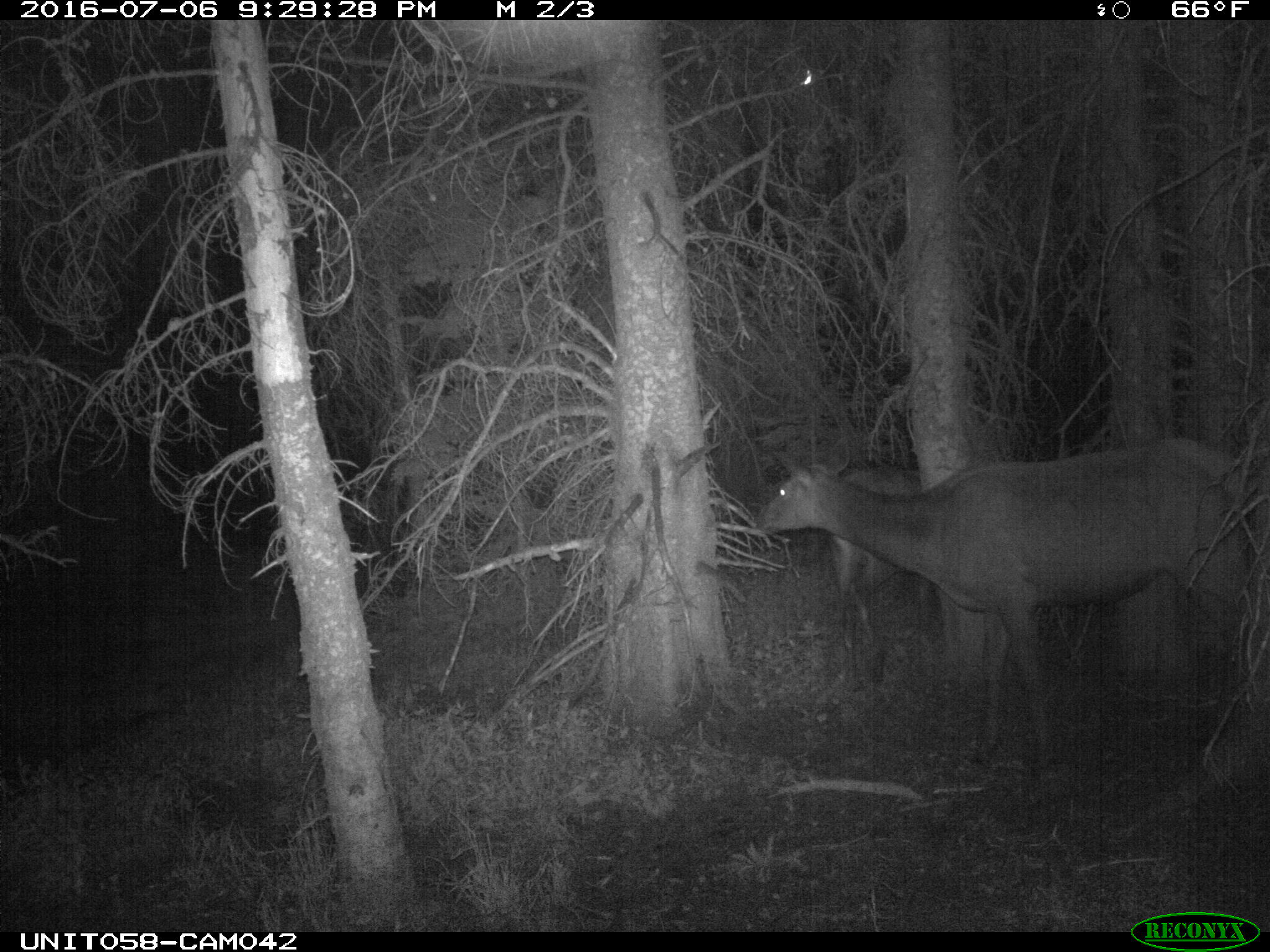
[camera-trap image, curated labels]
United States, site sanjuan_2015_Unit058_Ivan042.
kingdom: Animalia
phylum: Chordata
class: Mammalia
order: Artiodactyla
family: Cervidae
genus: Cervus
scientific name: Cervus elaphus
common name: red deer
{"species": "Cervus elaphus (red deer)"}